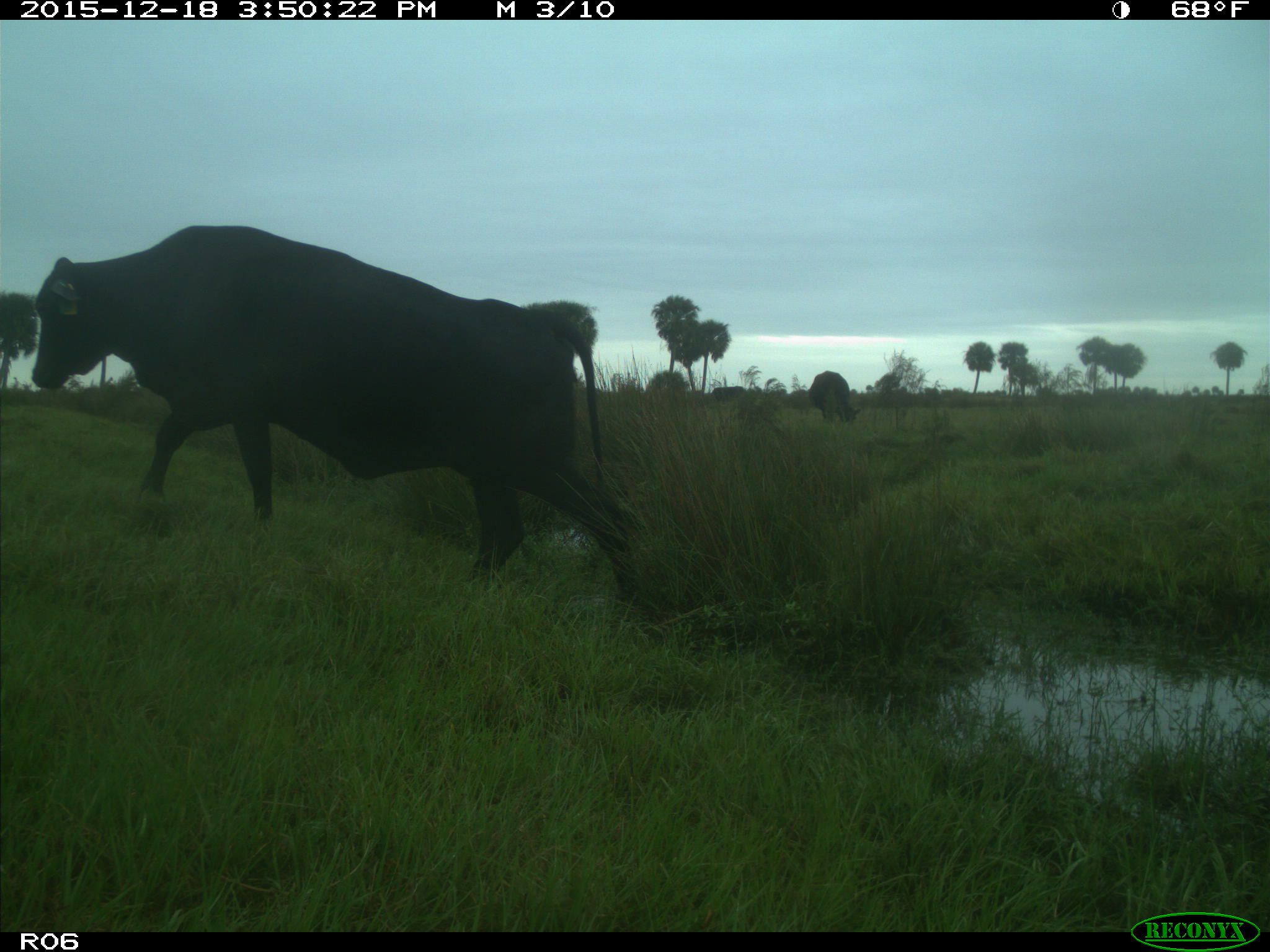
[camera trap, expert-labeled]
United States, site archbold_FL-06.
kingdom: Animalia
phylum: Chordata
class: Mammalia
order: Artiodactyla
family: Bovidae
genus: Bos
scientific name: Bos taurus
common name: domestic cow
Bos taurus (domestic cow).